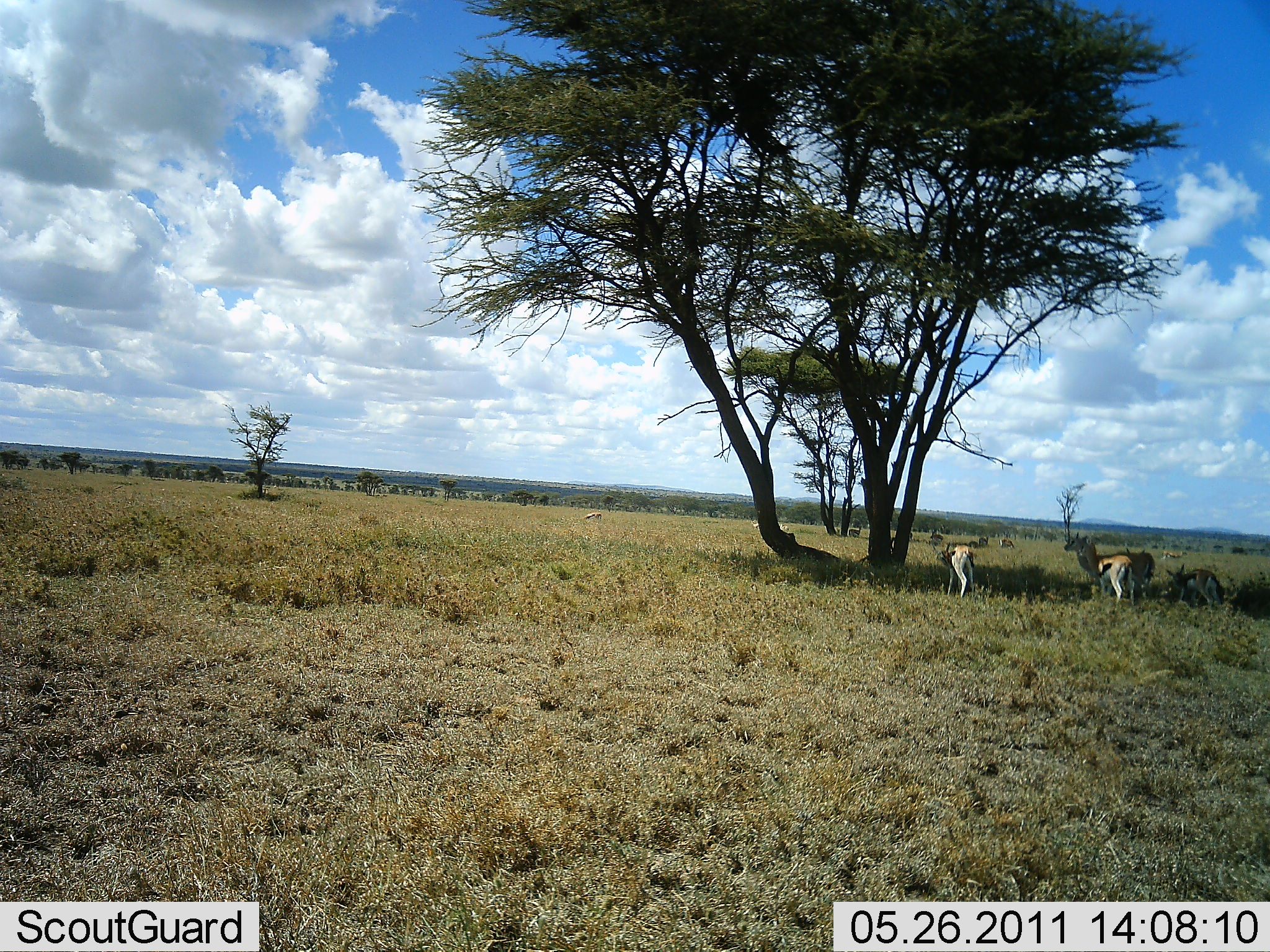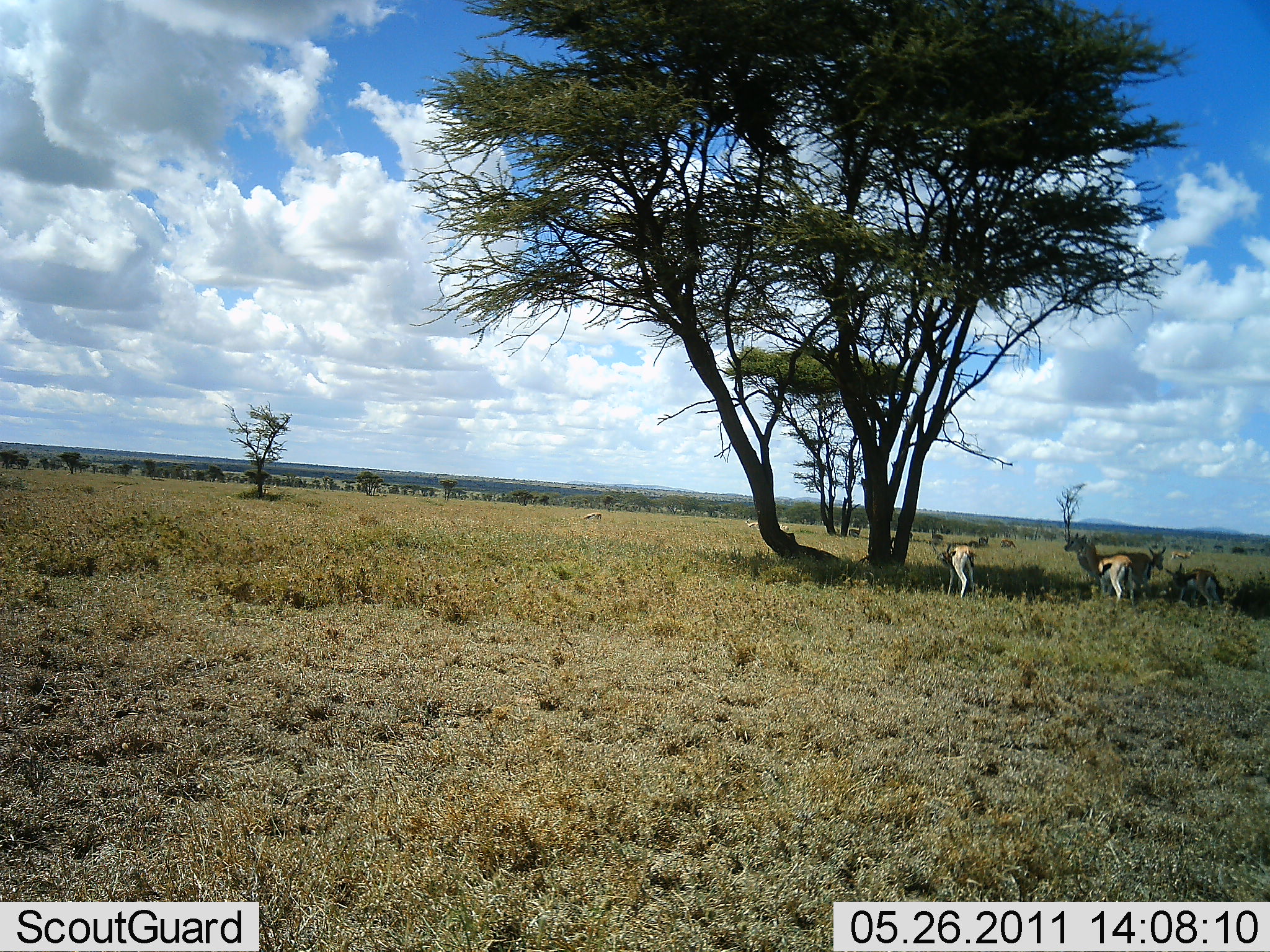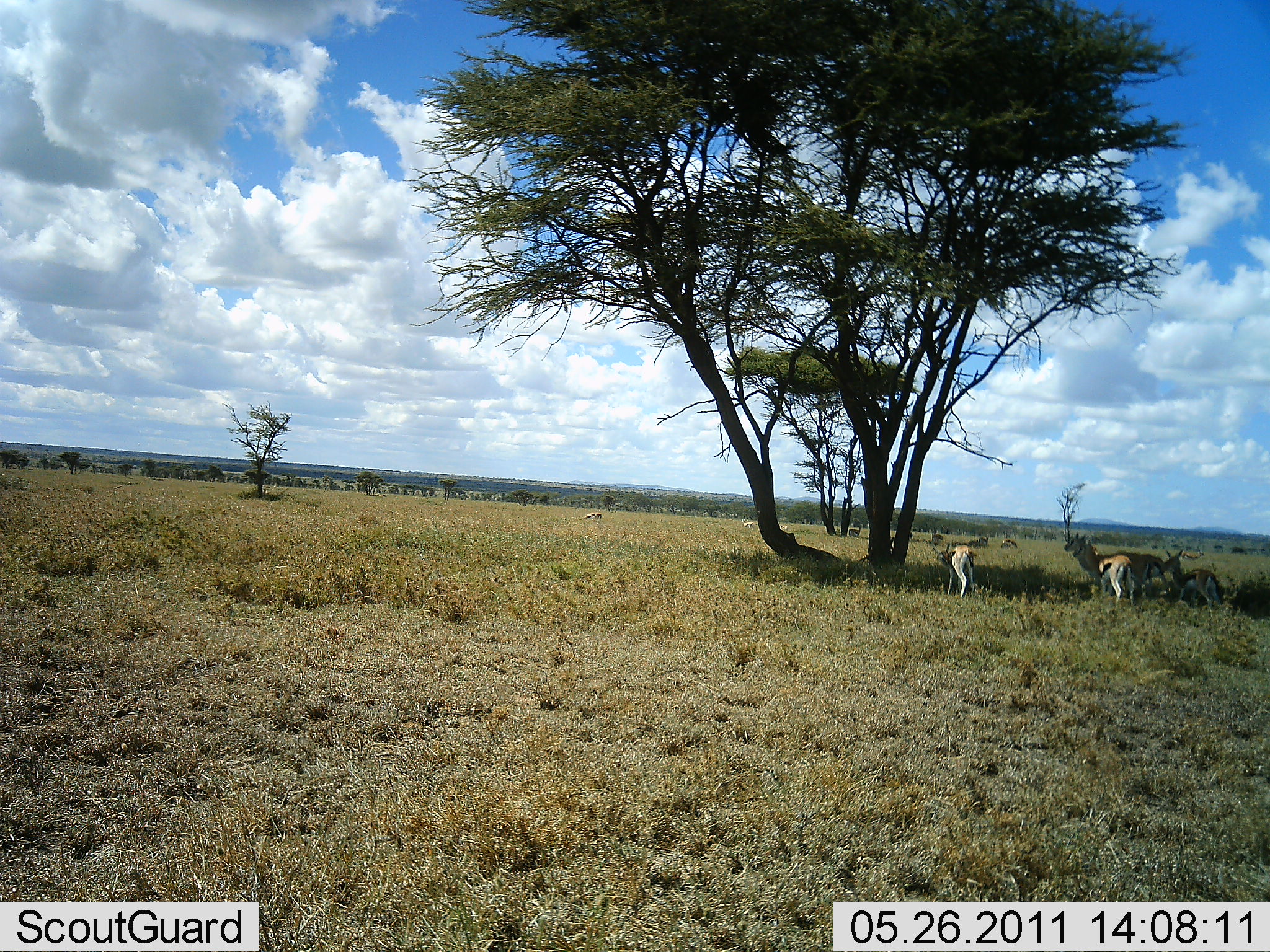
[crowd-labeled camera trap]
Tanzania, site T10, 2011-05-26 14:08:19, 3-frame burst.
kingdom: Animalia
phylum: Chordata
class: Mammalia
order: Artiodactyla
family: Bovidae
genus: Eudorcas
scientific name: Eudorcas thomsonii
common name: thomson's gazelle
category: gazellethomsons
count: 4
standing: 58%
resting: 67%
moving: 25%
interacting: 0%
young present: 8%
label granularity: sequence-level